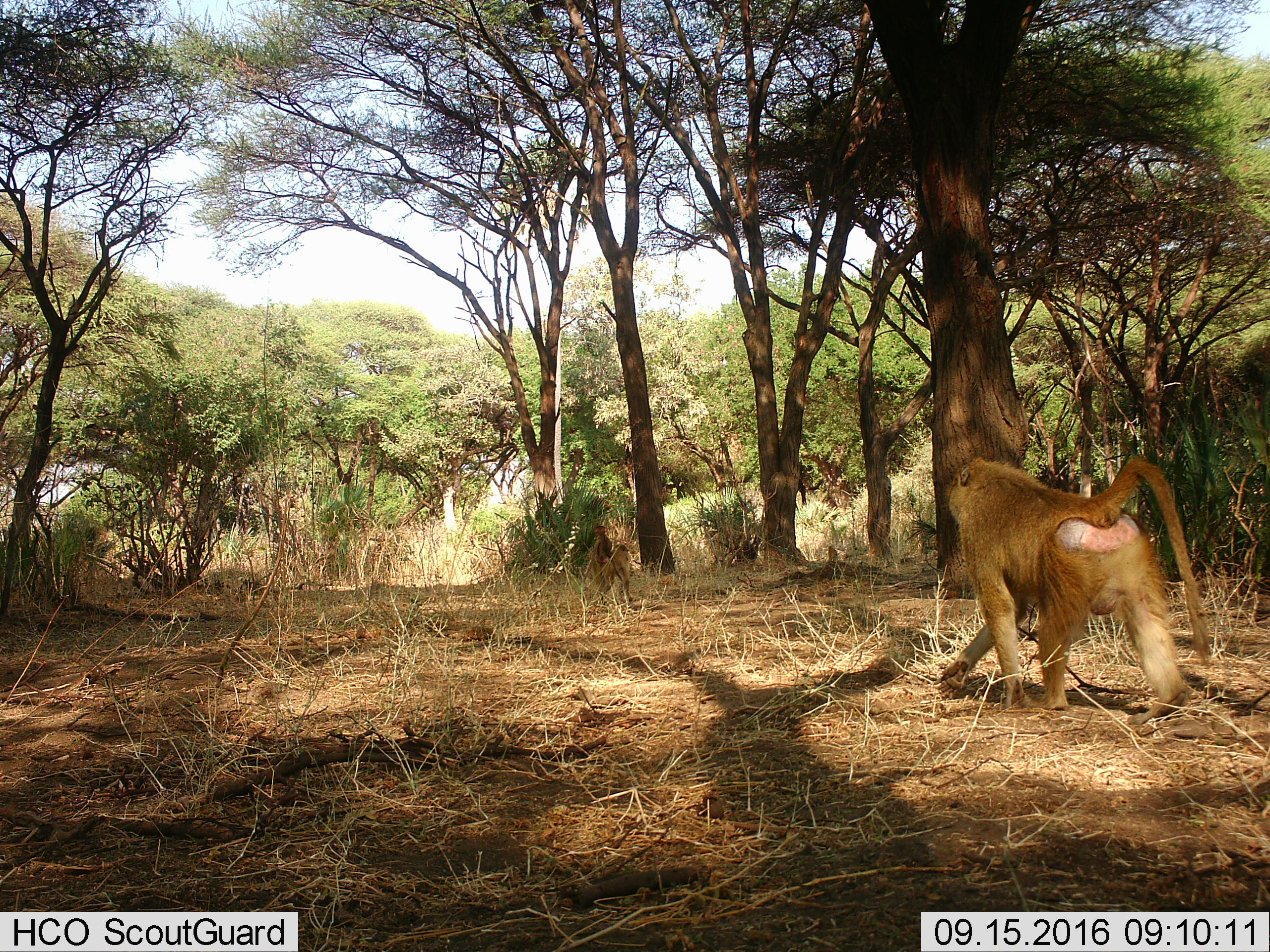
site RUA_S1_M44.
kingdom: Animalia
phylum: Chordata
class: Mammalia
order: Primates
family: Cercopithecidae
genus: Papio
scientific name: Papio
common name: baboon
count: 2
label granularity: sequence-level